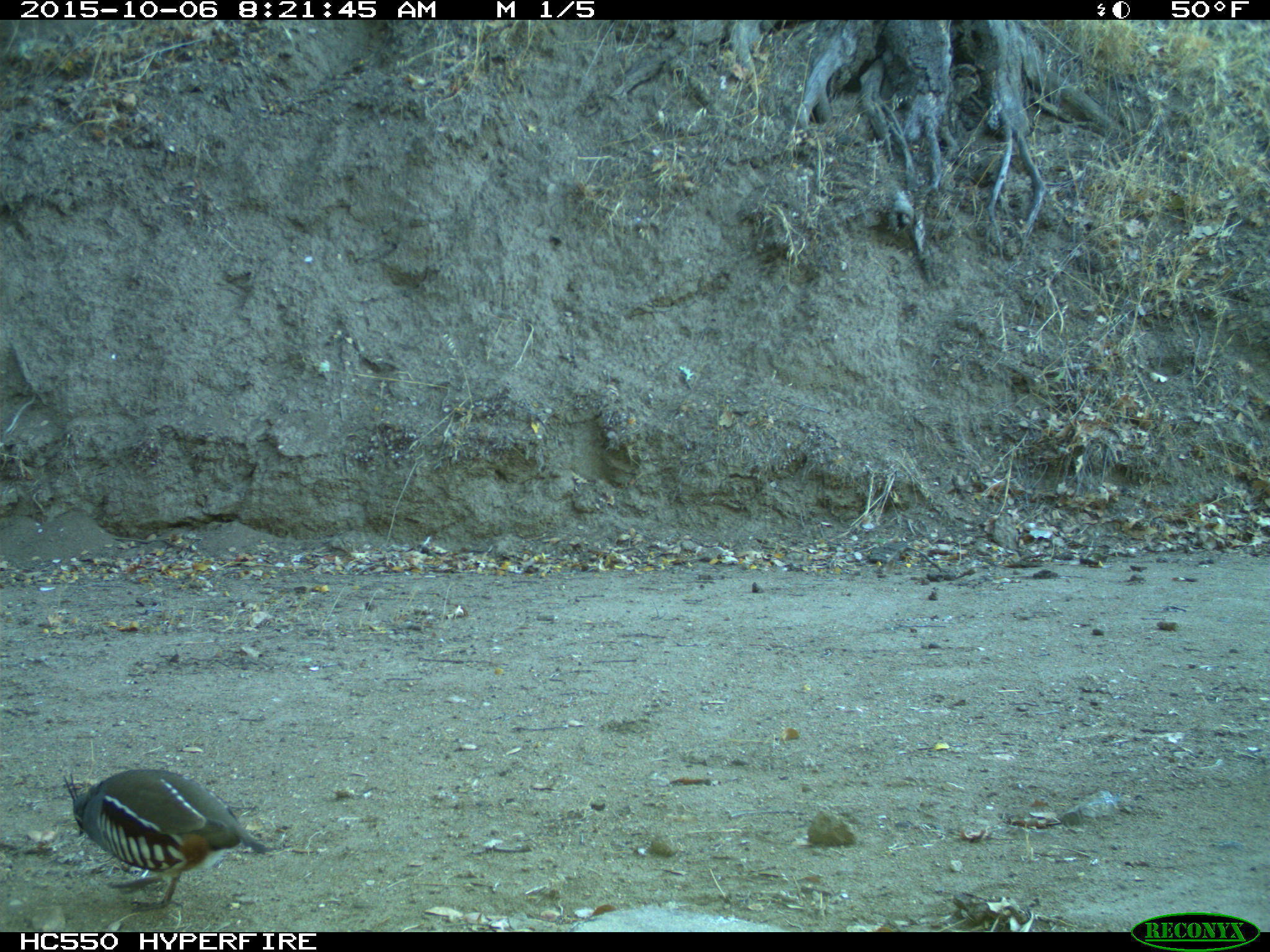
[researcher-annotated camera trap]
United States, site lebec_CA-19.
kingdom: Animalia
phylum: Chordata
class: Aves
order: Galliformes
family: Odontophoridae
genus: Callipepla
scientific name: Callipepla californica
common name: california quail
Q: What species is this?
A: Callipepla californica (california quail).